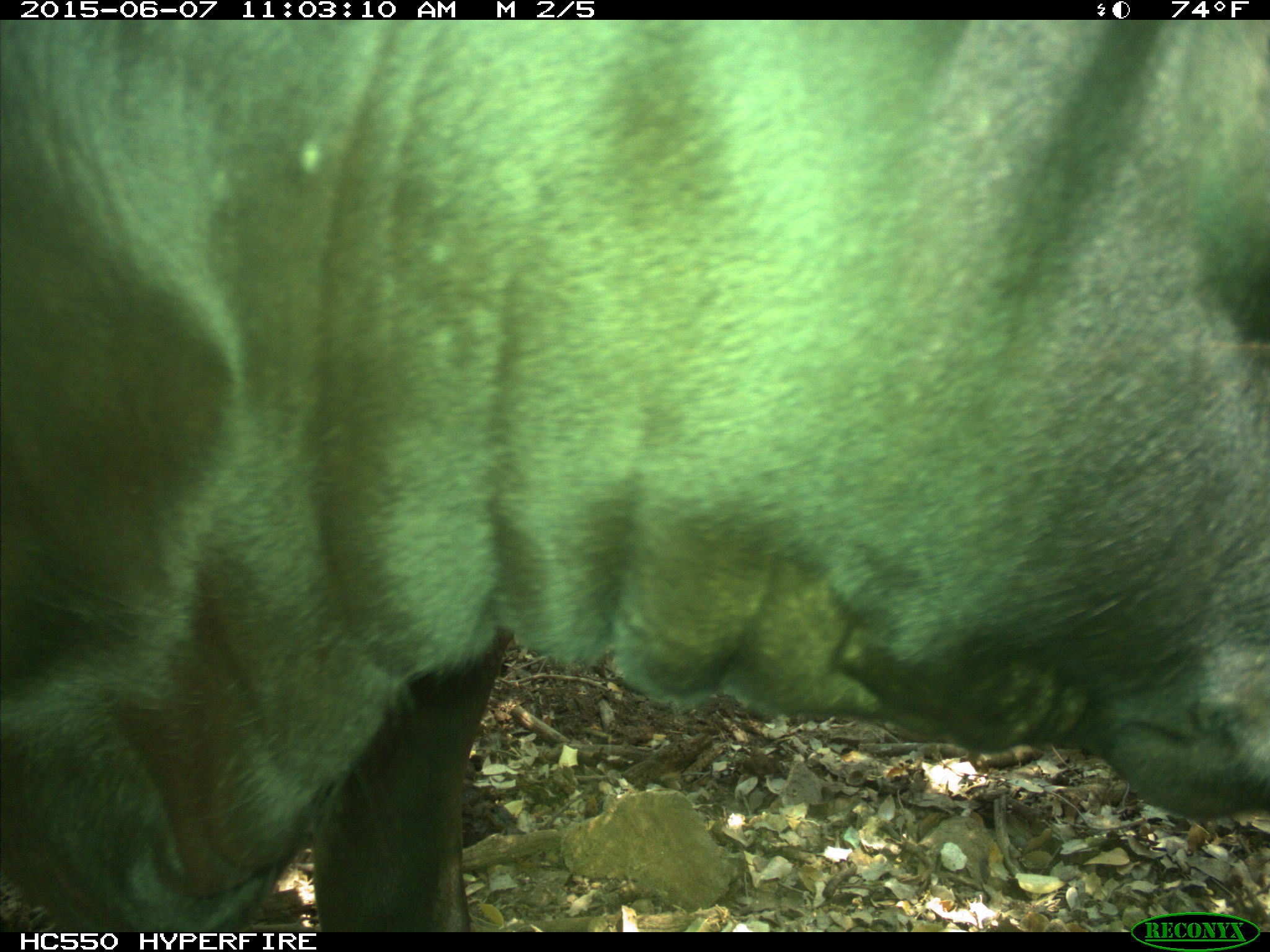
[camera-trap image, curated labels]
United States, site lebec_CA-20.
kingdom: Animalia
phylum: Chordata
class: Mammalia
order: Artiodactyla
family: Bovidae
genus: Bos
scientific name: Bos taurus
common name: domestic cow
Bos taurus (domestic cow).